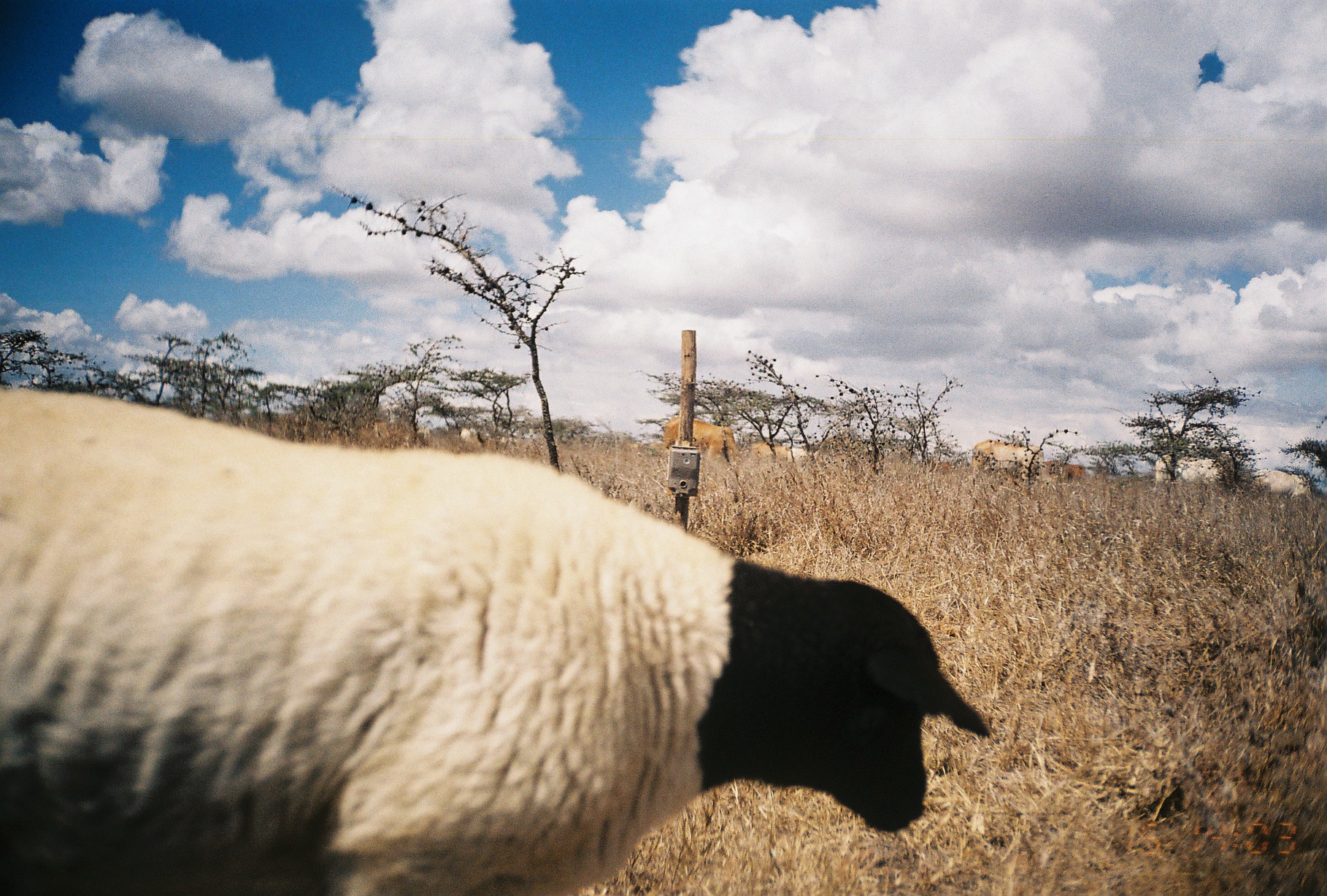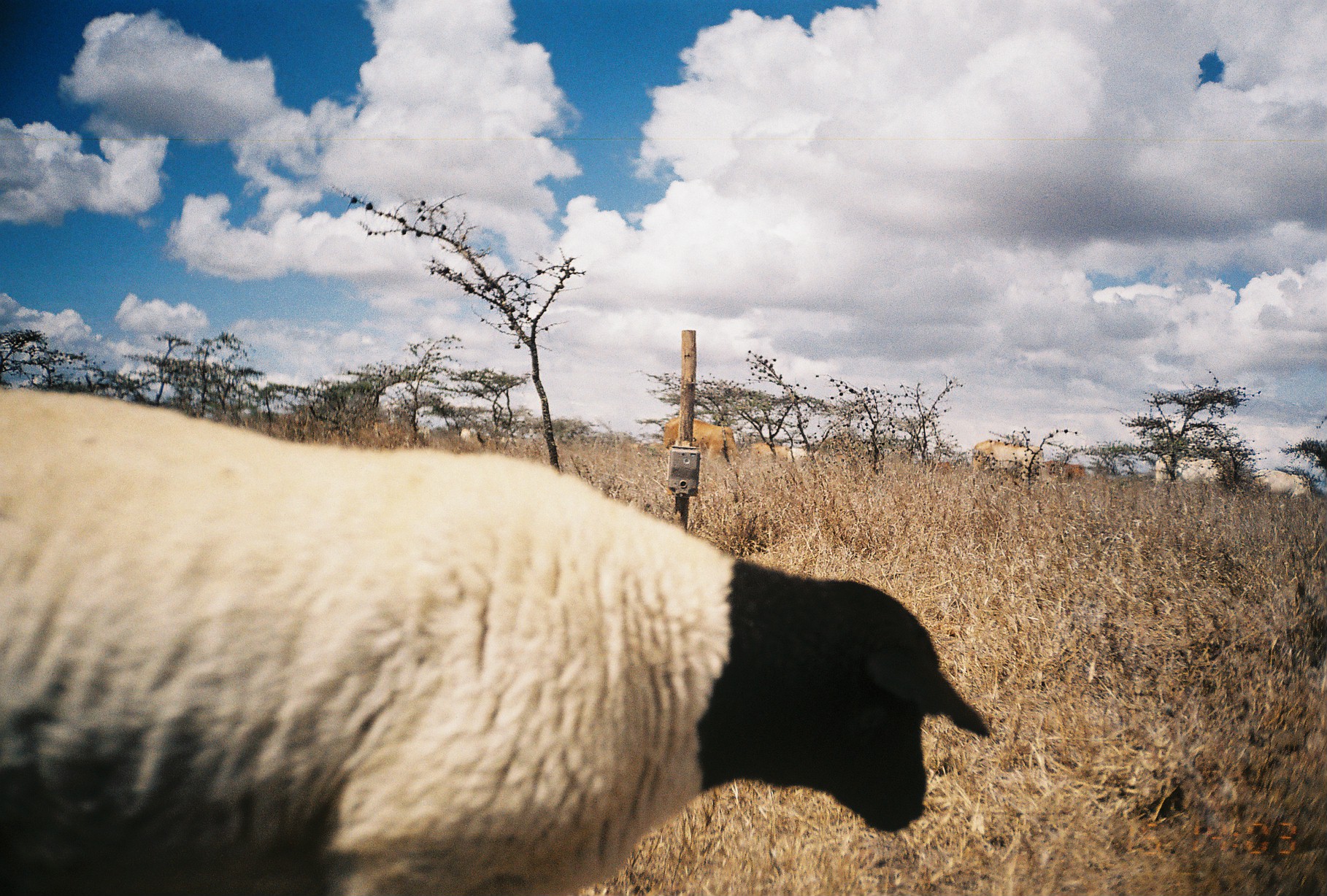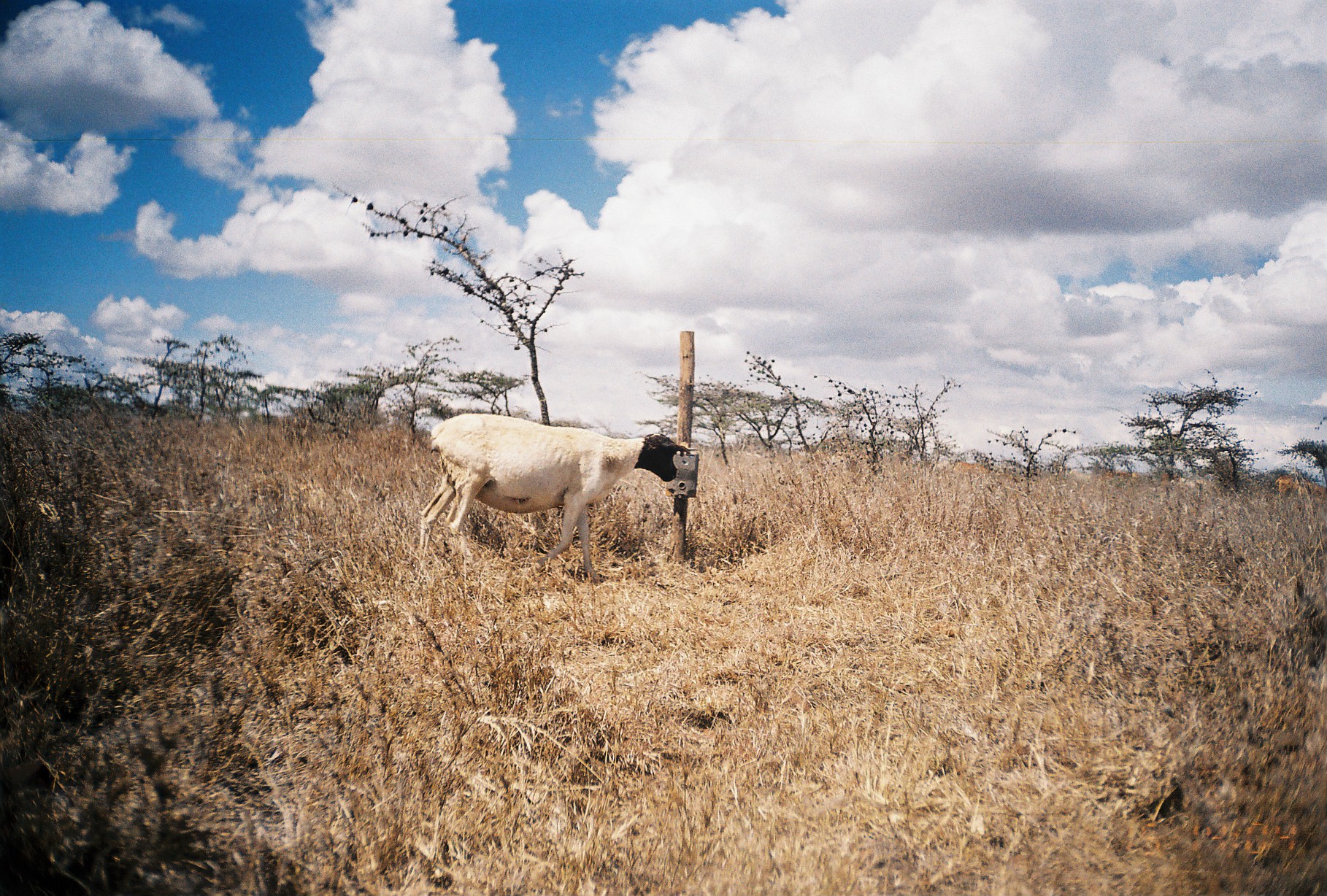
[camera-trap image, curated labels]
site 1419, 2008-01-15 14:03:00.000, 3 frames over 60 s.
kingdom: Animalia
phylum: Chordata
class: Mammalia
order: Artiodactyla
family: Bovidae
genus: Ovis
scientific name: Ovis aries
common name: domestic sheep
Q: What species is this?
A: Ovis aries (domestic sheep).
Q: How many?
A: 3.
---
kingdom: Animalia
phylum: Chordata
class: Mammalia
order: Artiodactyla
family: Bovidae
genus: Bos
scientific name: Bos taurus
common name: domestic cattle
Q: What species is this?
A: Bos taurus (domestic cattle).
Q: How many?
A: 9.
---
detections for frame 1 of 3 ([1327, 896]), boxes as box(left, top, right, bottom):
ovis aries: box(0, 372, 992, 895); box(662, 415, 738, 468); box(968, 438, 1046, 480); box(1152, 451, 1223, 490); box(1249, 468, 1314, 503); box(1043, 461, 1088, 484); box(749, 441, 790, 463)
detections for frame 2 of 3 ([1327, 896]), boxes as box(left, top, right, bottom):
bos taurus: box(0, 376, 996, 896); box(656, 416, 742, 467); box(970, 439, 1043, 486); box(1152, 452, 1226, 497); box(1251, 468, 1313, 504); box(747, 438, 790, 462); box(1044, 460, 1088, 483); box(789, 447, 822, 465)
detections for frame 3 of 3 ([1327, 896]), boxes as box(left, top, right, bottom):
ovis aries: box(415, 412, 691, 582); box(1274, 475, 1327, 506)